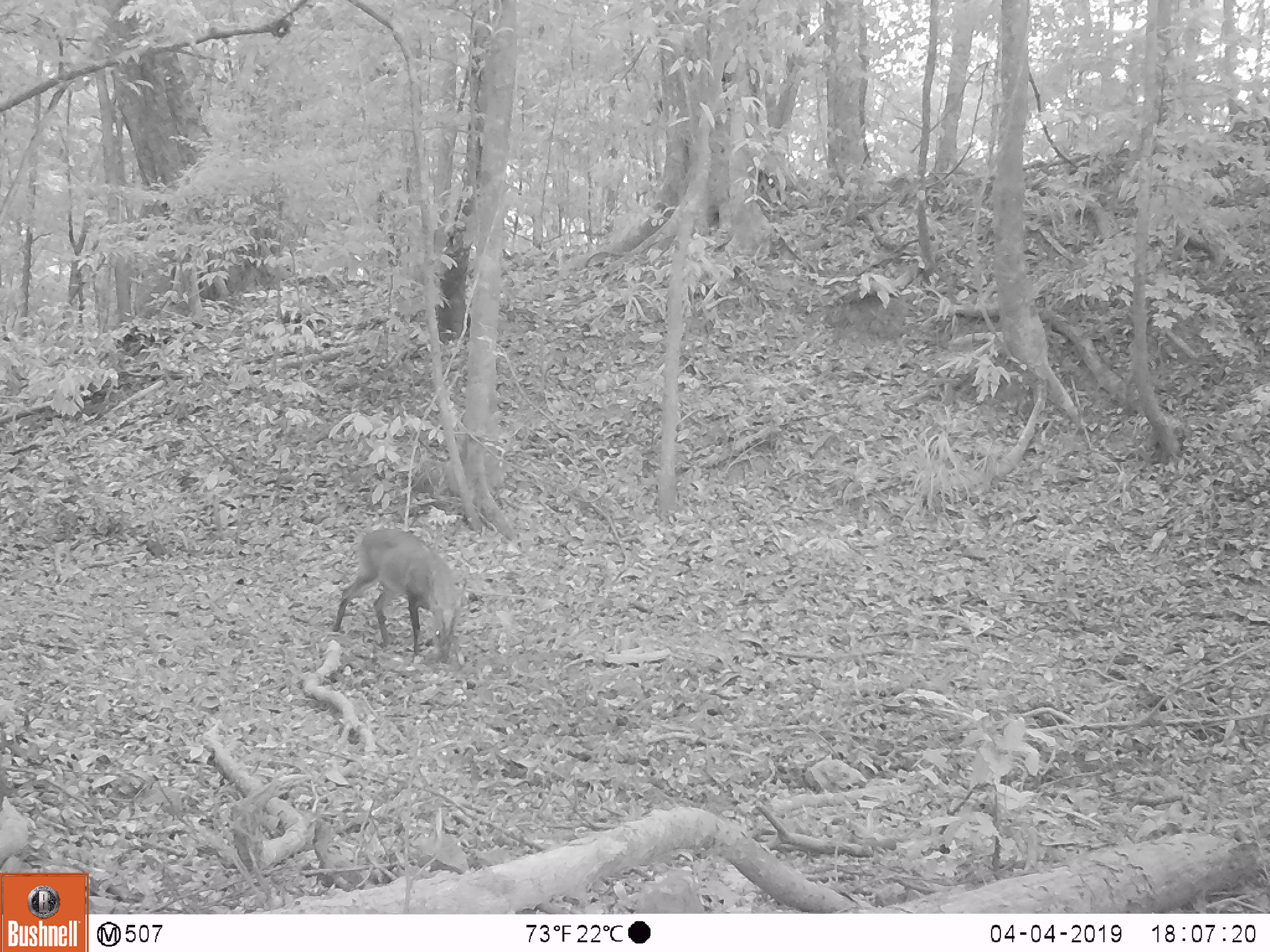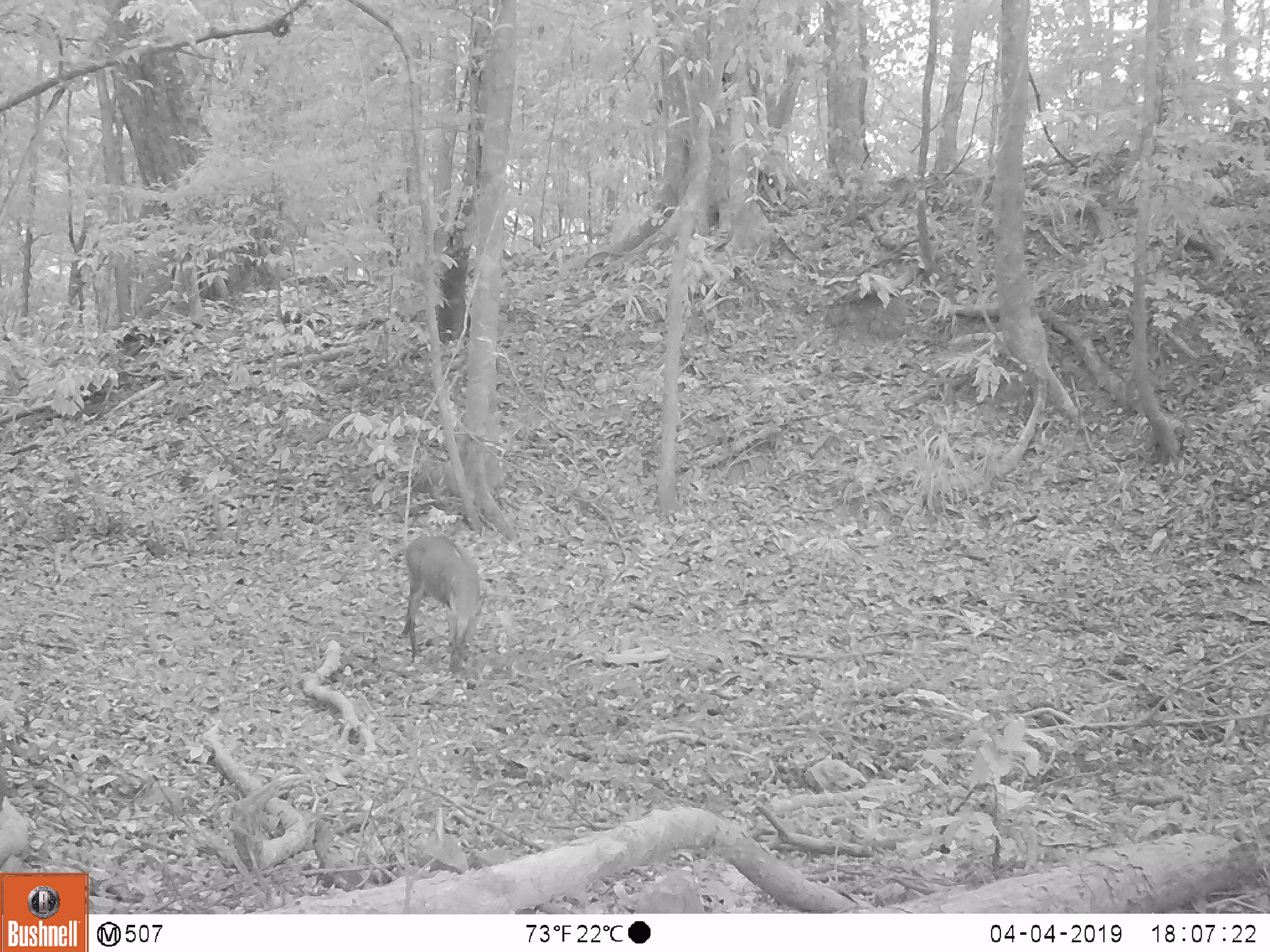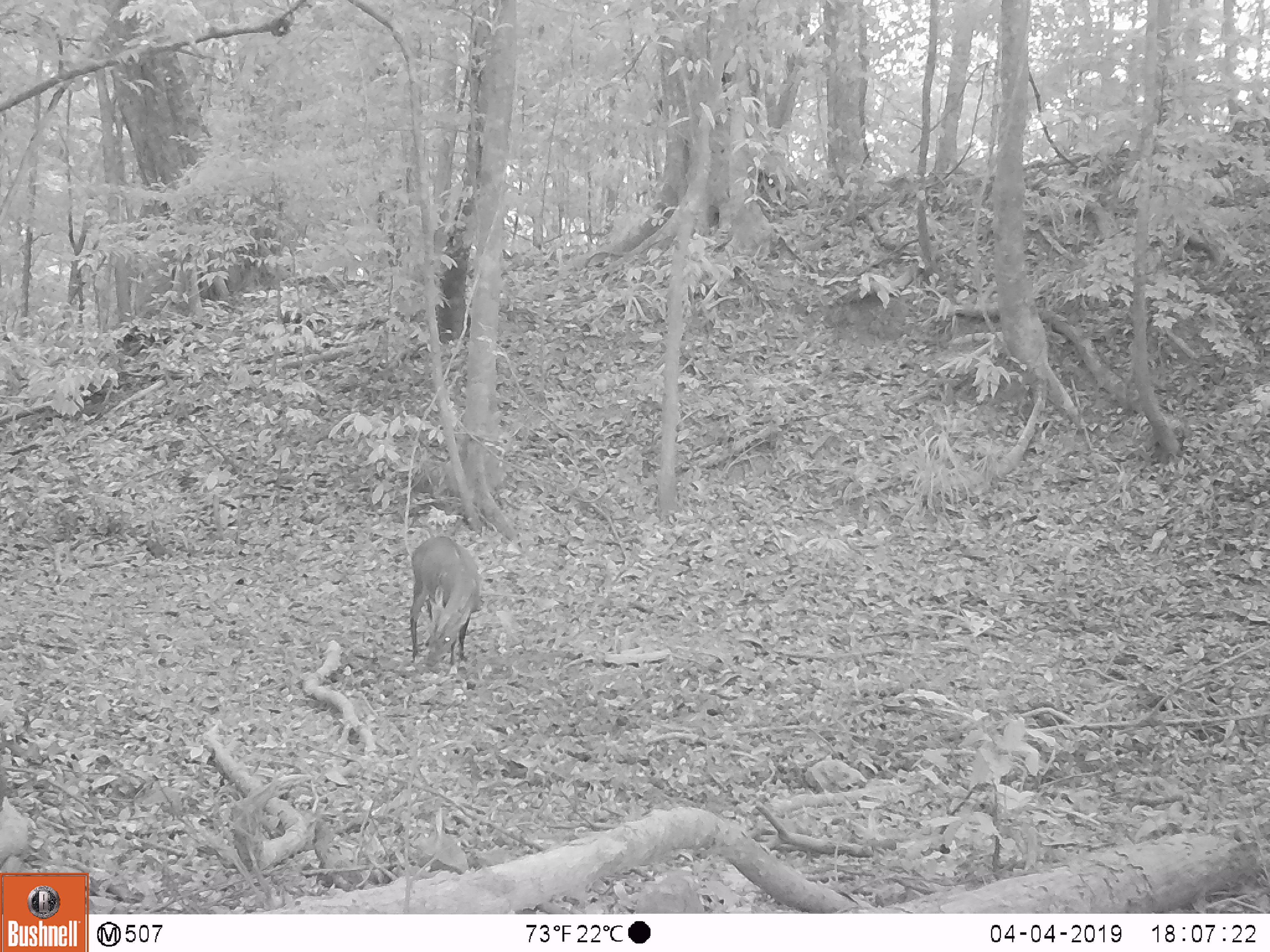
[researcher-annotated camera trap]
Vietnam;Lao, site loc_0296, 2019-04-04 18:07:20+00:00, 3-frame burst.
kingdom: Animalia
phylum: Chordata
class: Mammalia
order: Artiodactyla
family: Cervidae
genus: Muntiacus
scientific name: Muntiacus vuquangensis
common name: large-antlered muntjac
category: large antlered muntjac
Large antlered muntjac (large-antlered muntjac) (Muntiacus vuquangensis). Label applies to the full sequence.